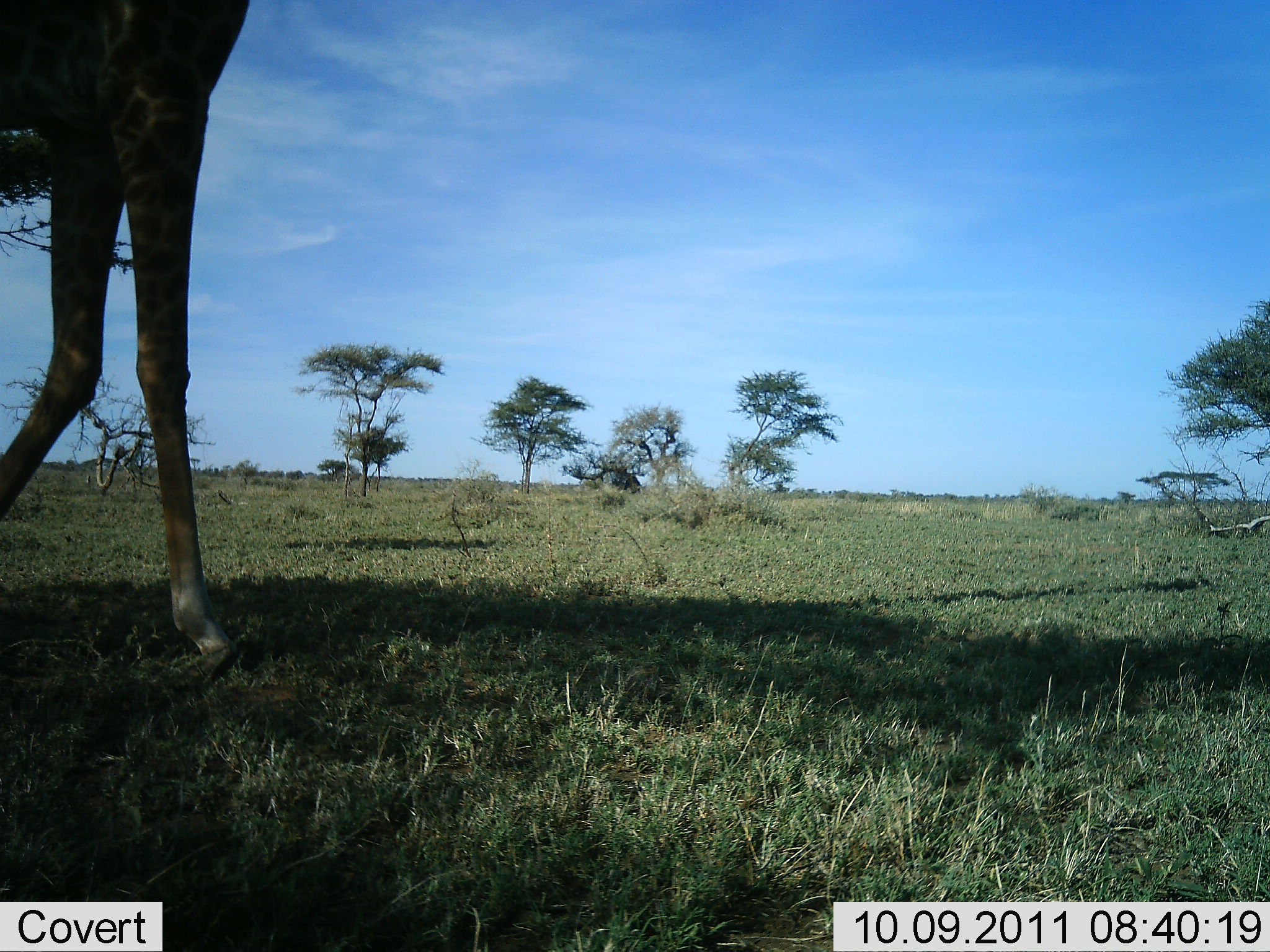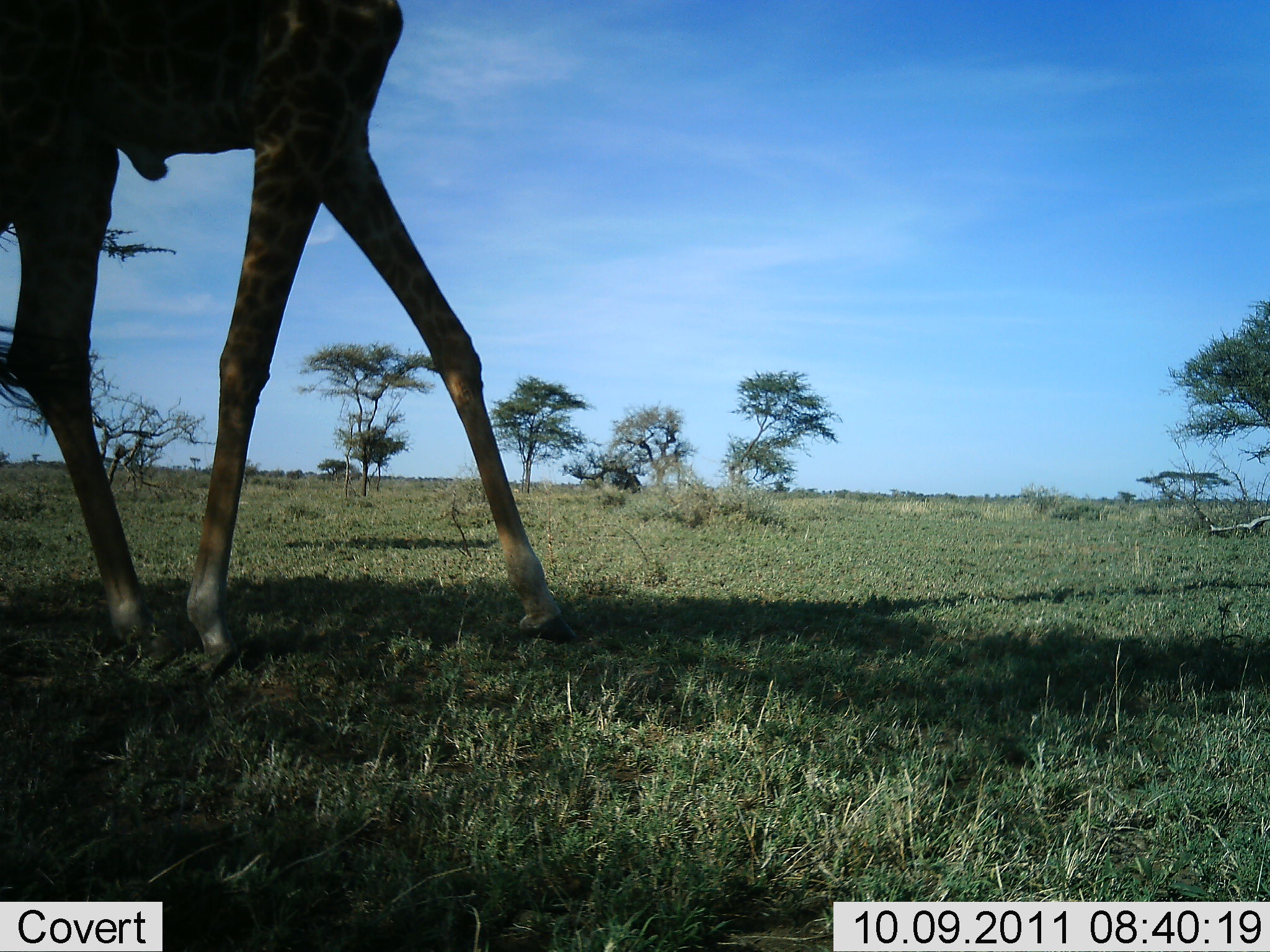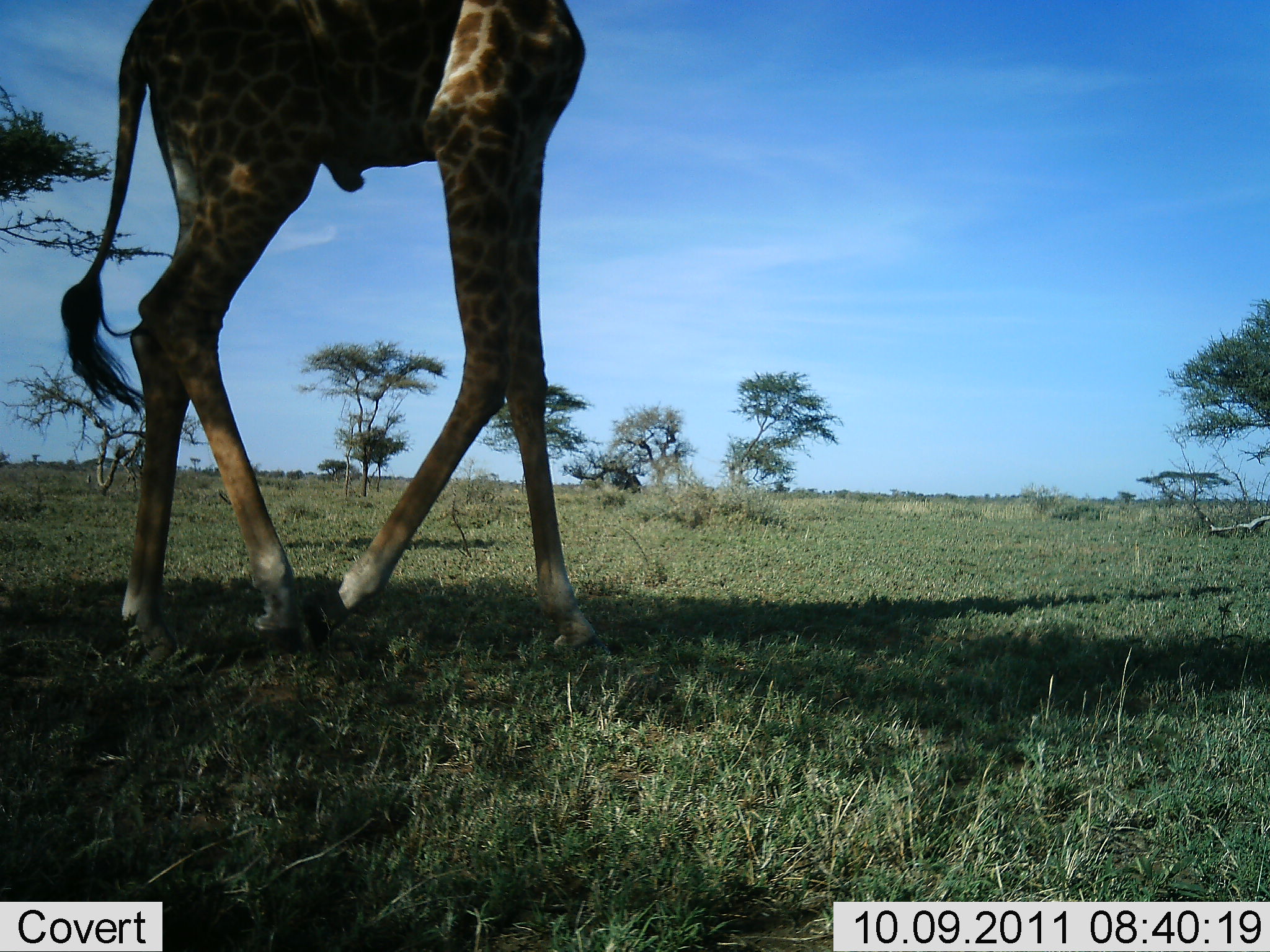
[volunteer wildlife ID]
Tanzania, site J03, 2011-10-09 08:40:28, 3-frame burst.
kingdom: Animalia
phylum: Chordata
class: Mammalia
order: Artiodactyla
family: Giraffidae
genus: Giraffa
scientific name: Giraffa camelopardalis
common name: giraffe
Giraffe (Giraffa camelopardalis), count 1. Behavior (volunteer vote fractions): standing 0%, resting 0%, moving 100%, interacting 0%. Young present (vote fraction): 0%. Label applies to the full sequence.